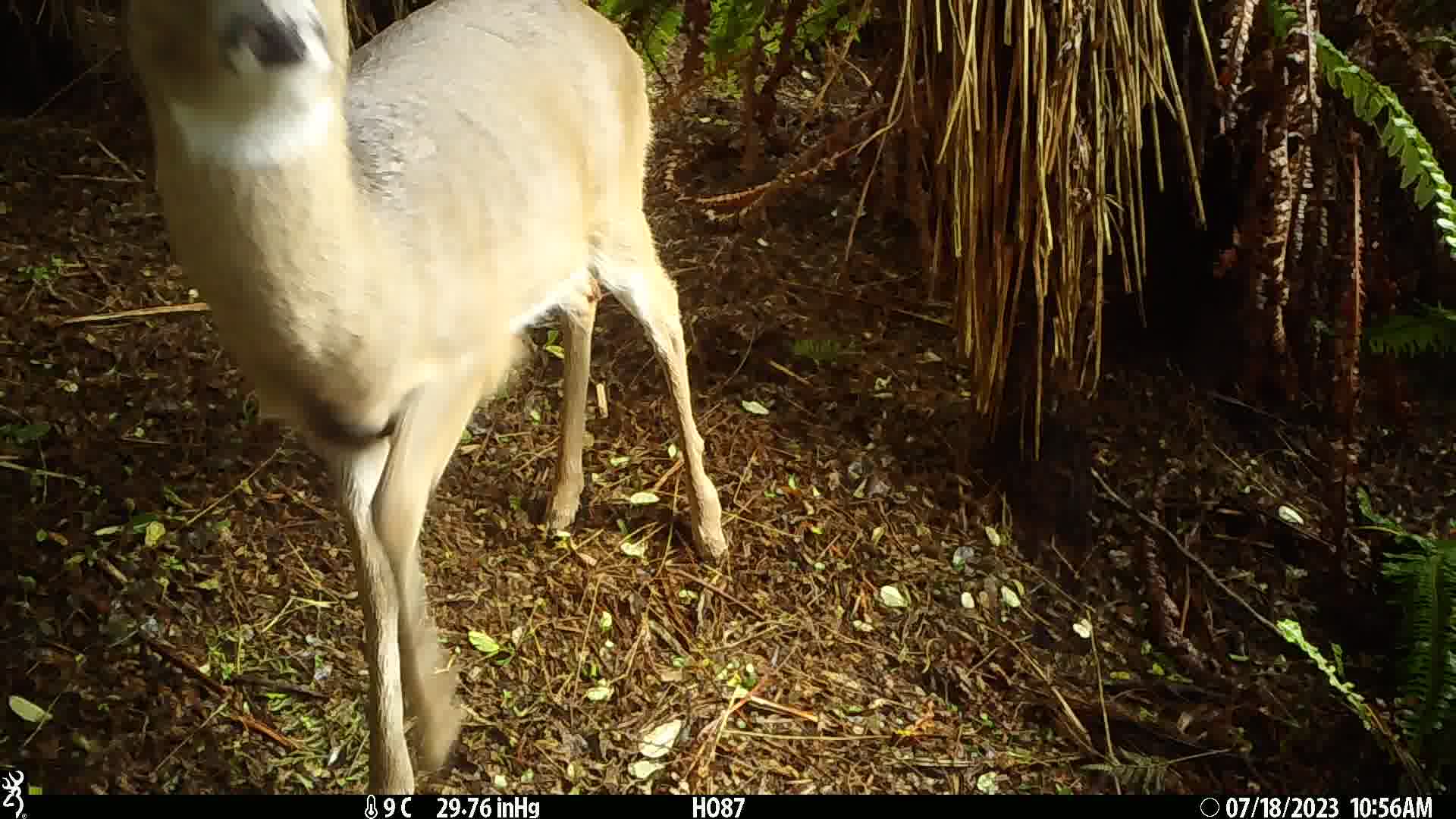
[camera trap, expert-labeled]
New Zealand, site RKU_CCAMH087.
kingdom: Animalia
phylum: Chordata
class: Mammalia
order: Artiodactyla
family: Cervidae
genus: Odocoileus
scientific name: Odocoileus virginianus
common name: white-tailed deer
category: white tailed deer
White tailed deer (white-tailed deer) (Odocoileus virginianus).